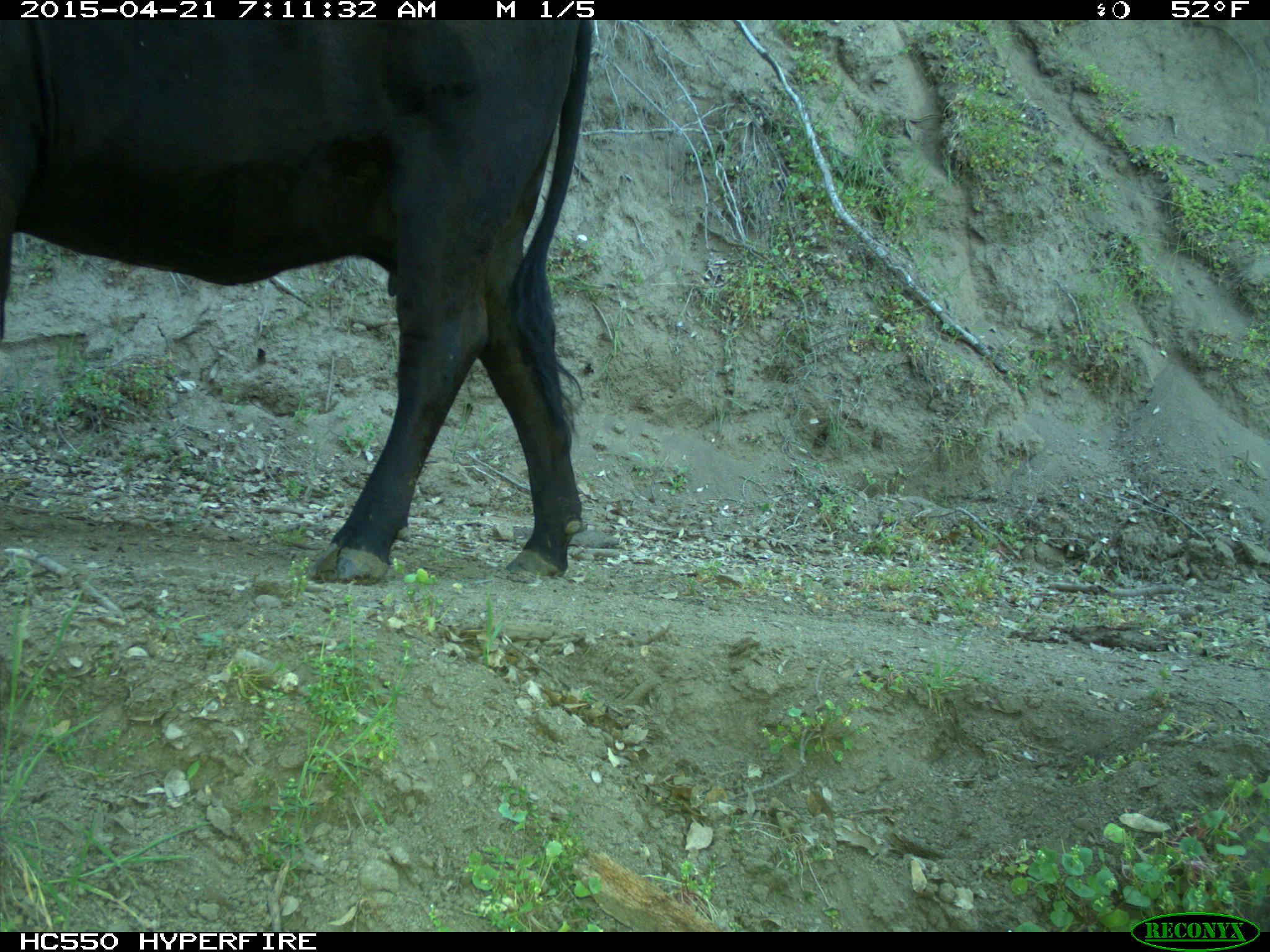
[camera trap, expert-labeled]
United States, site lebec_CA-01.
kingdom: Animalia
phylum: Chordata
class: Mammalia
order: Artiodactyla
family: Bovidae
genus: Bos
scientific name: Bos taurus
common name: domestic cow